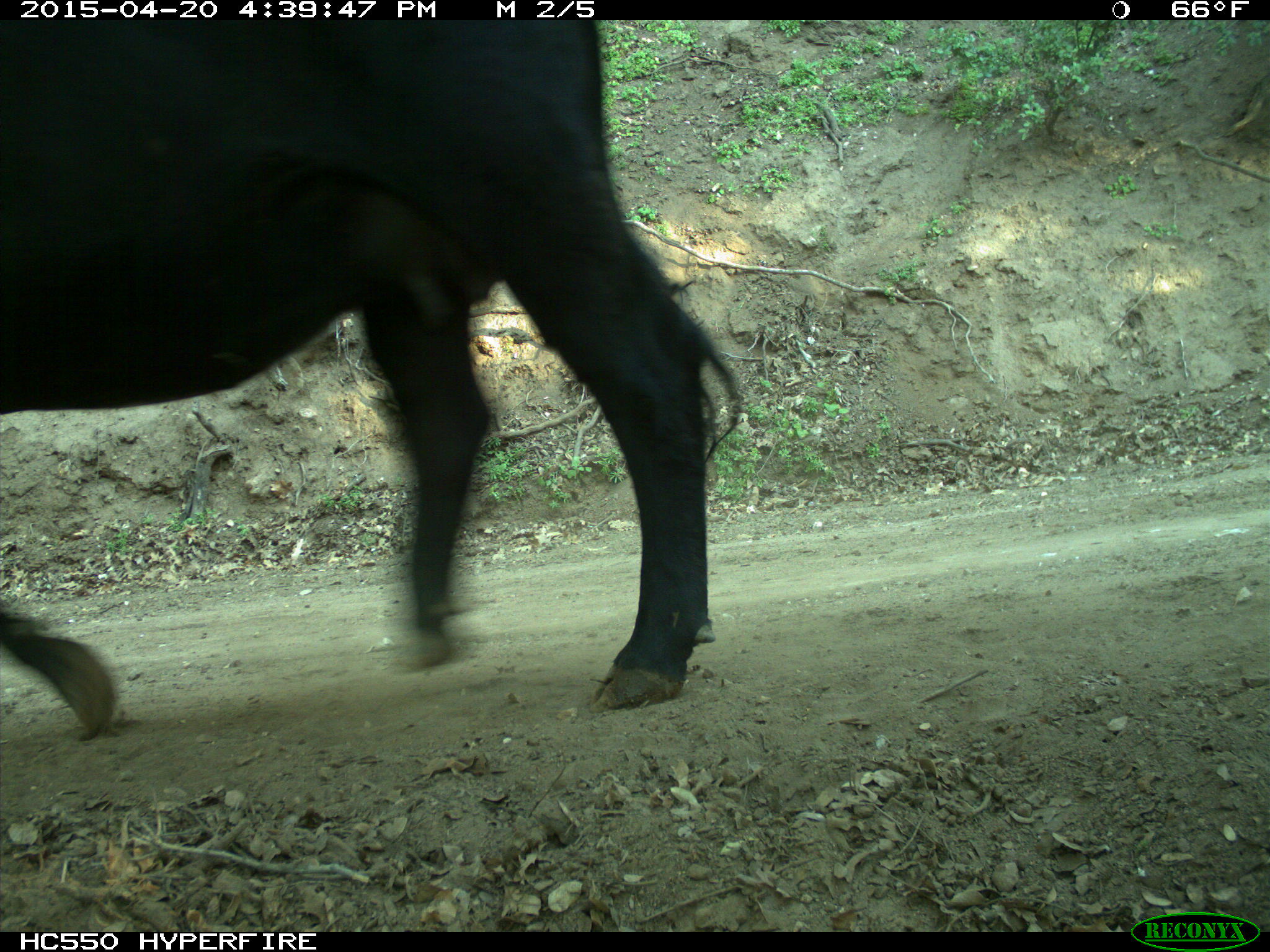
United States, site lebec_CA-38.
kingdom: Animalia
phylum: Chordata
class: Mammalia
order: Artiodactyla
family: Bovidae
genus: Bos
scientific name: Bos taurus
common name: domestic cow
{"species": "Bos taurus (domestic cow)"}